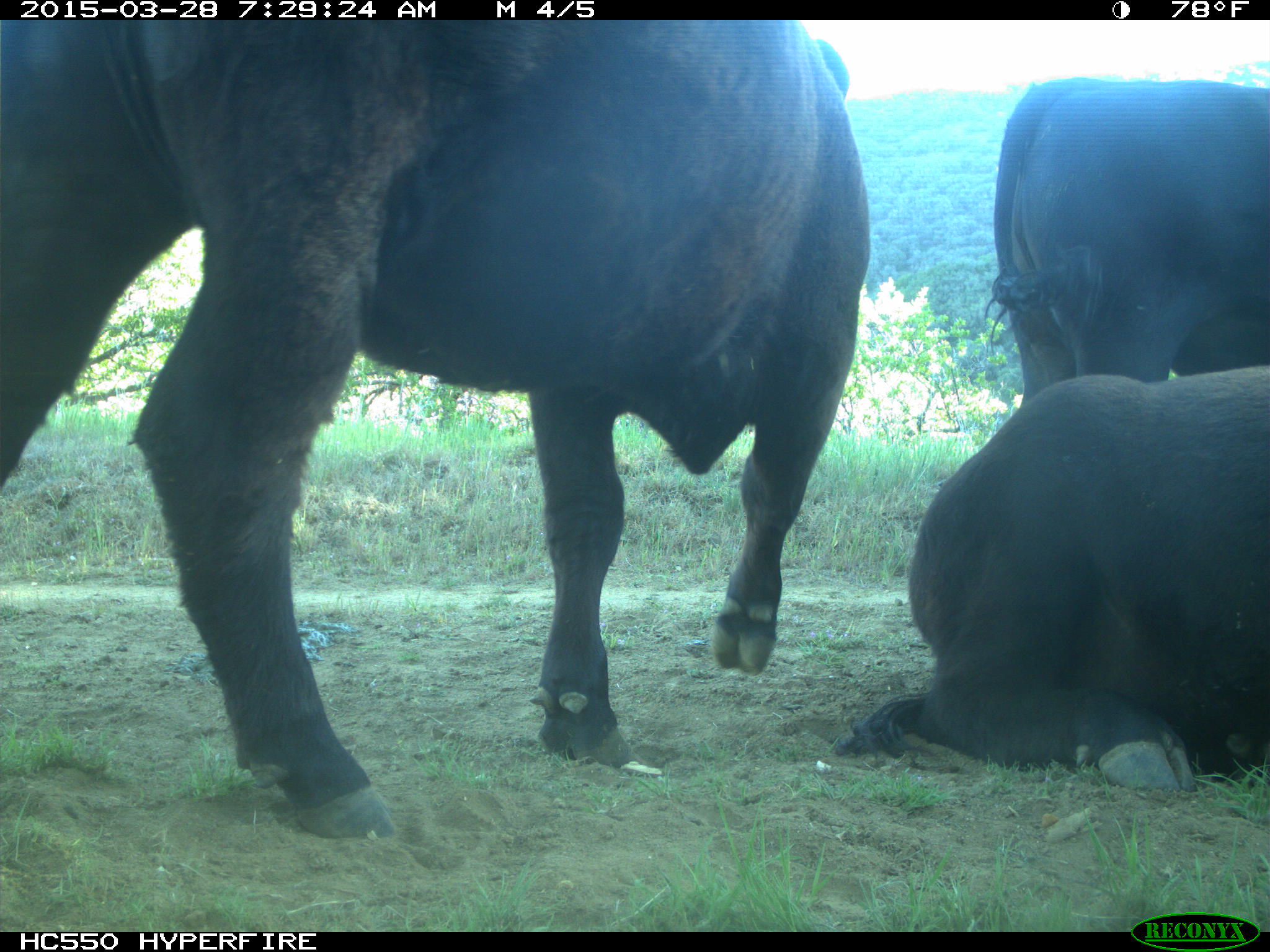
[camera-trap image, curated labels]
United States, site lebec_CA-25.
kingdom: Animalia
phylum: Chordata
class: Mammalia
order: Artiodactyla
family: Bovidae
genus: Bos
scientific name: Bos taurus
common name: domestic cow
Bos taurus (domestic cow).